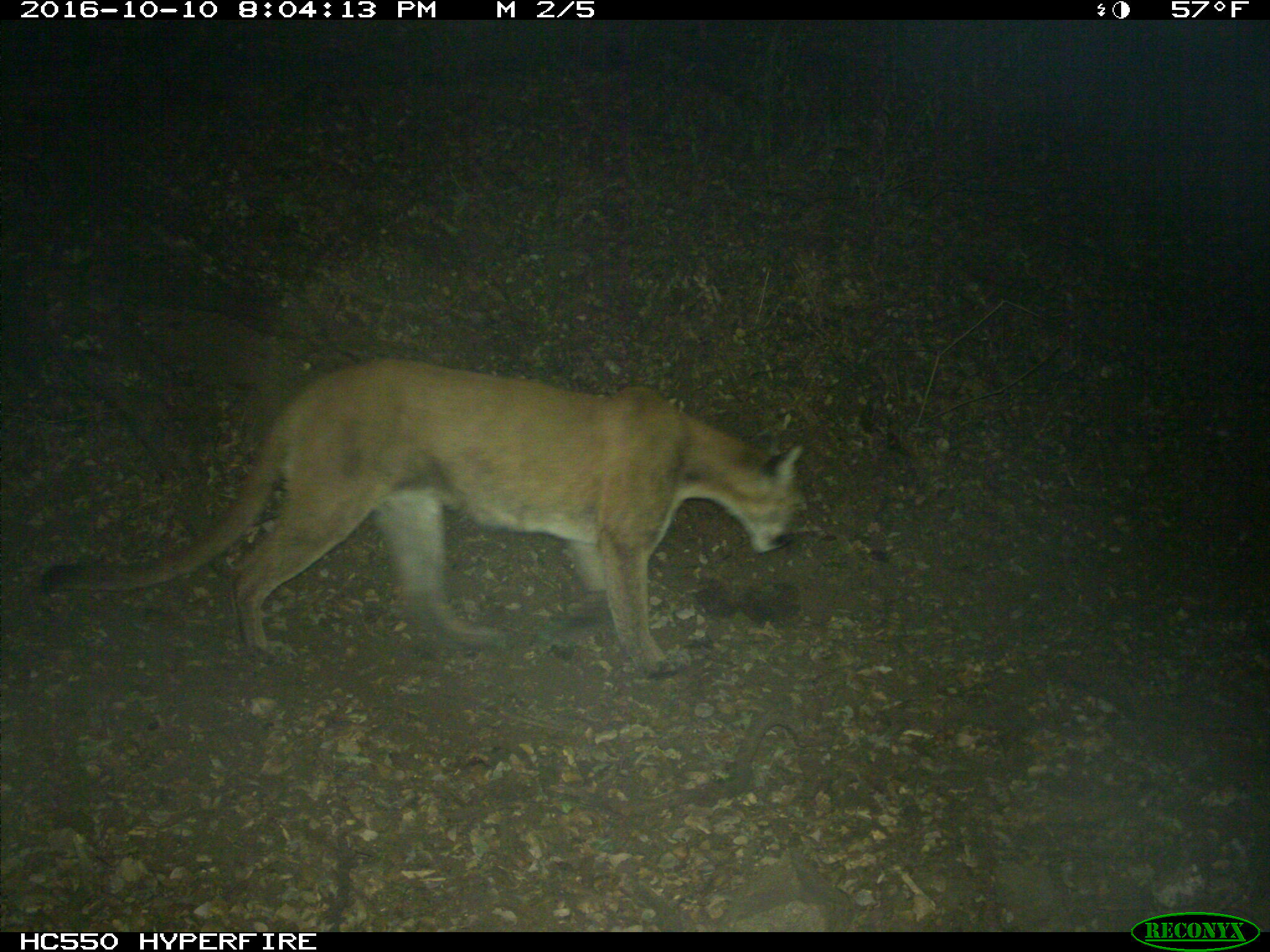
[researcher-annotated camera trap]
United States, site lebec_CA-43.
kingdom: Animalia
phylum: Chordata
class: Mammalia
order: Carnivora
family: Felidae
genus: Puma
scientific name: Puma concolor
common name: mountain lion